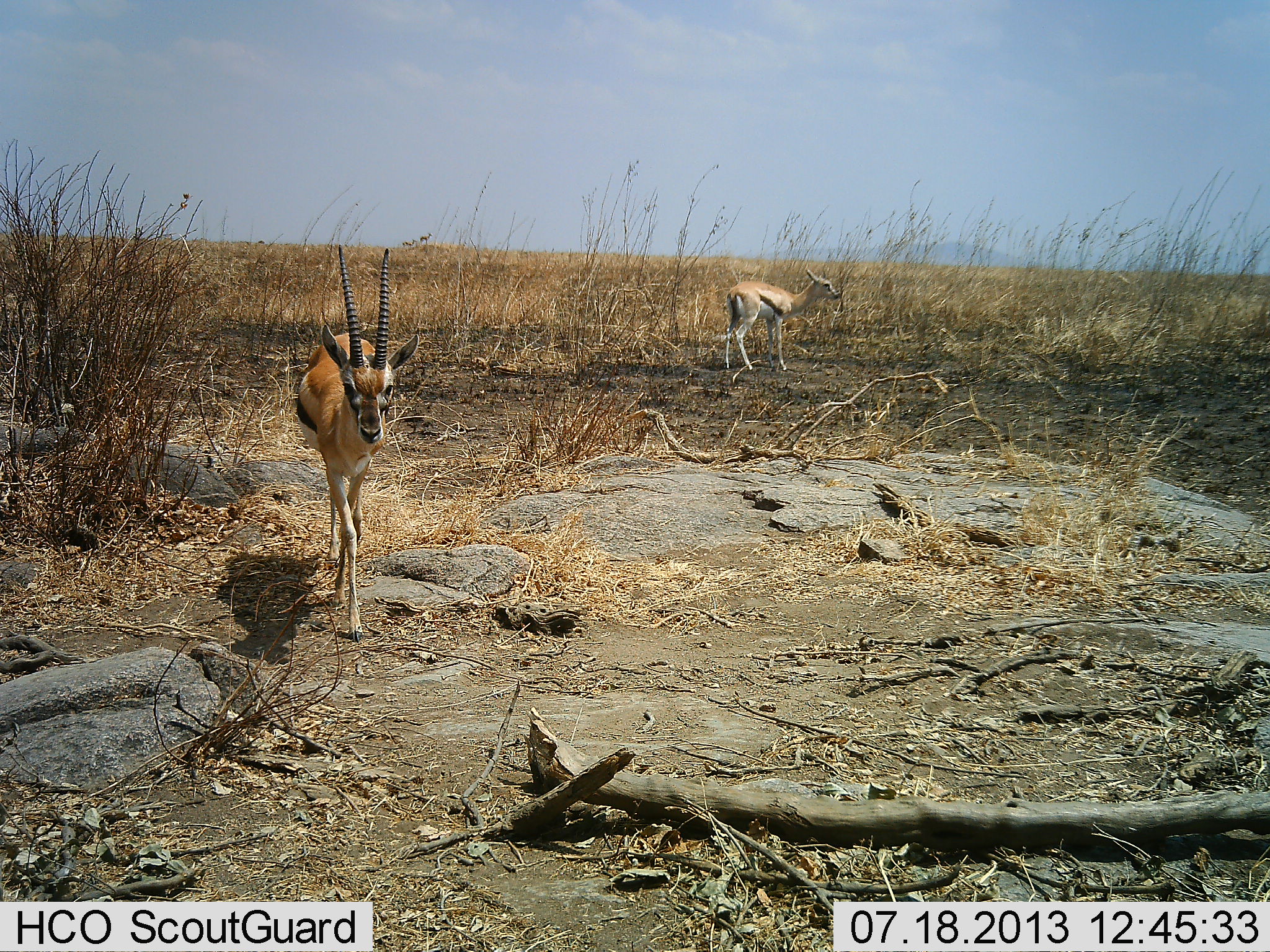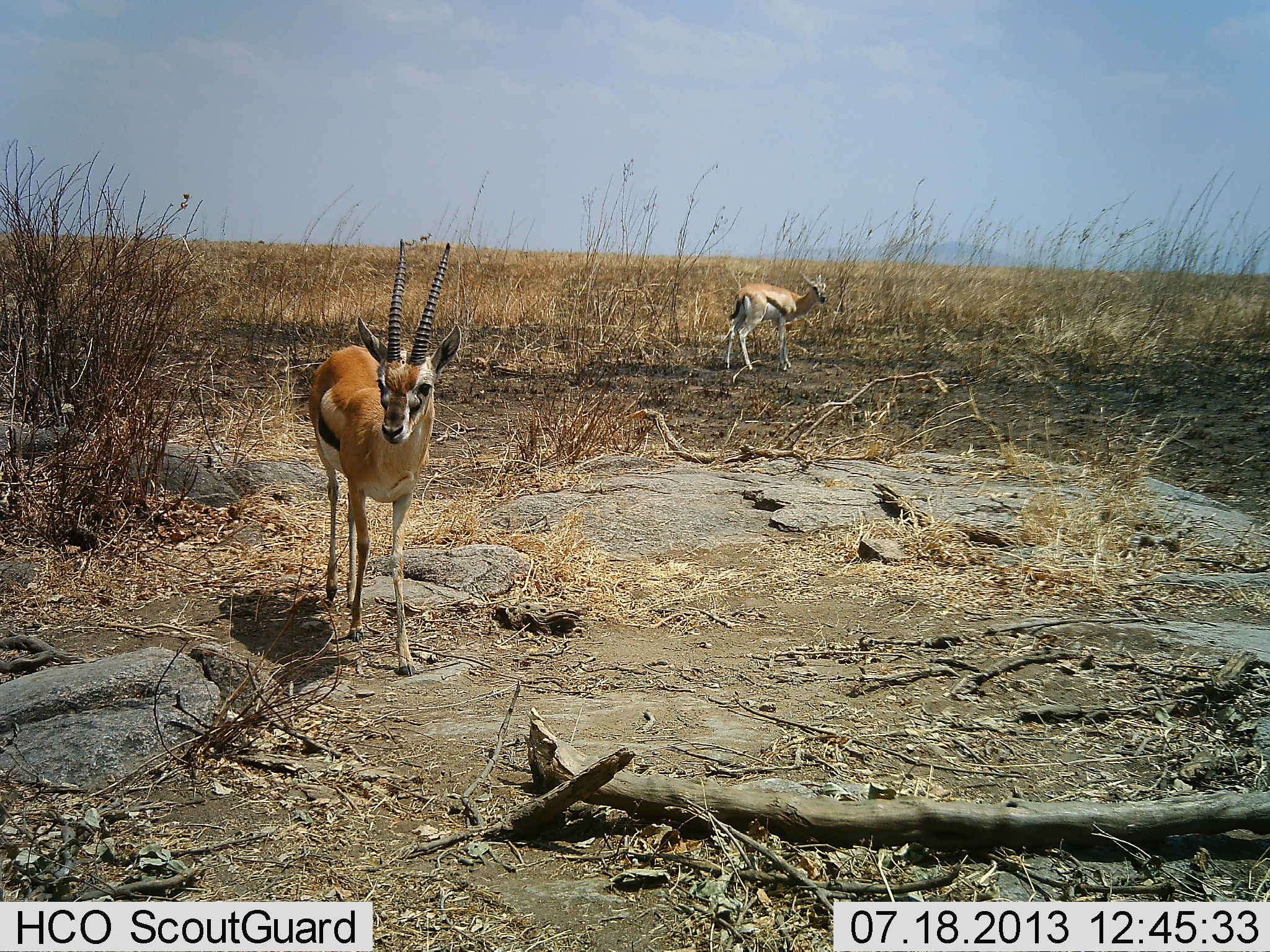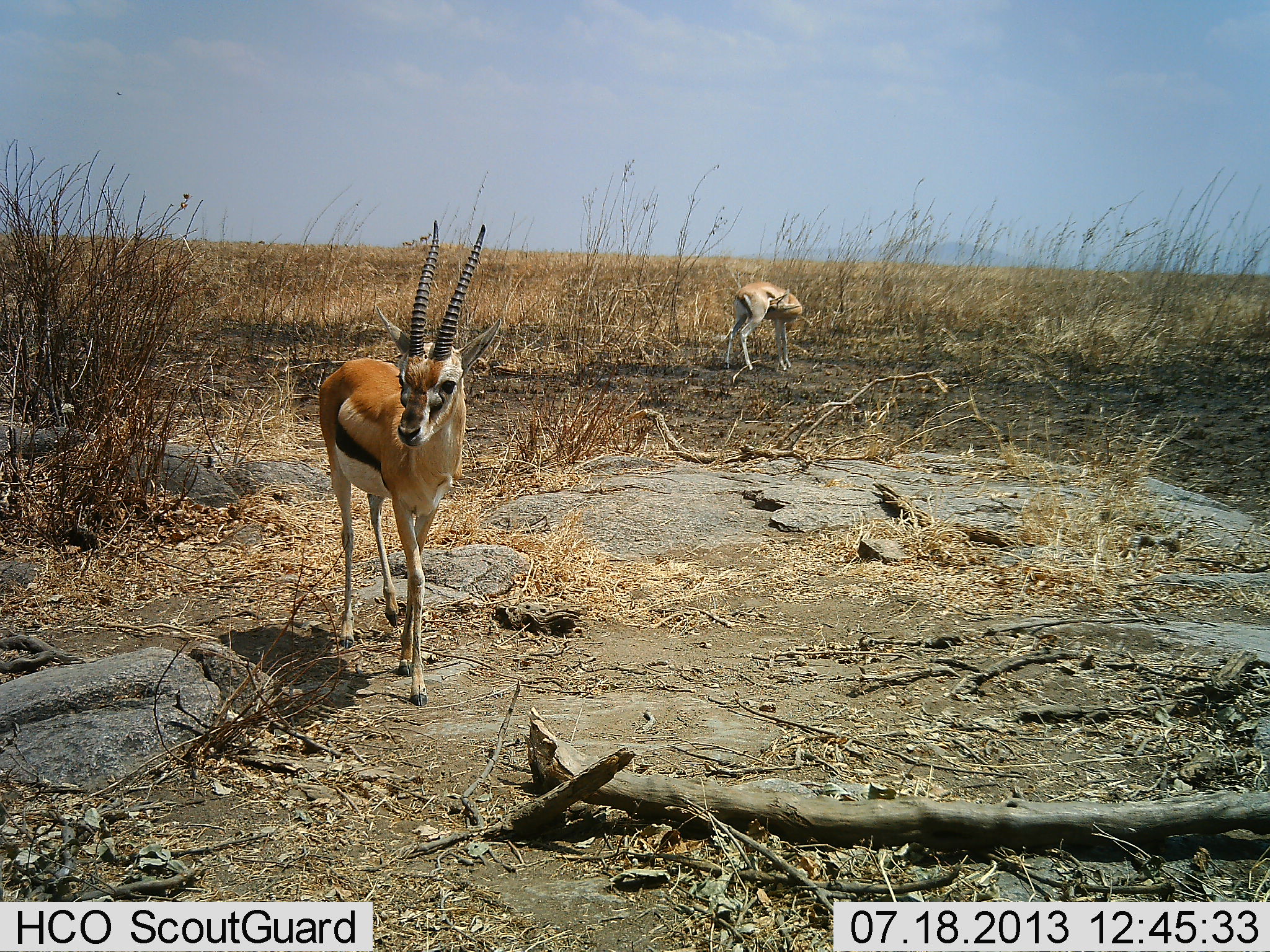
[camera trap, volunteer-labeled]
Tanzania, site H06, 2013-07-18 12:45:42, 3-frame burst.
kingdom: Animalia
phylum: Chordata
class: Mammalia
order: Artiodactyla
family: Bovidae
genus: Eudorcas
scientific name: Eudorcas thomsonii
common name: thomson's gazelle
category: gazellethomsons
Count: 2.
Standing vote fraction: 86%.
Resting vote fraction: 2%.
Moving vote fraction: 64%.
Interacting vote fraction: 0%.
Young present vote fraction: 5%.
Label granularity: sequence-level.